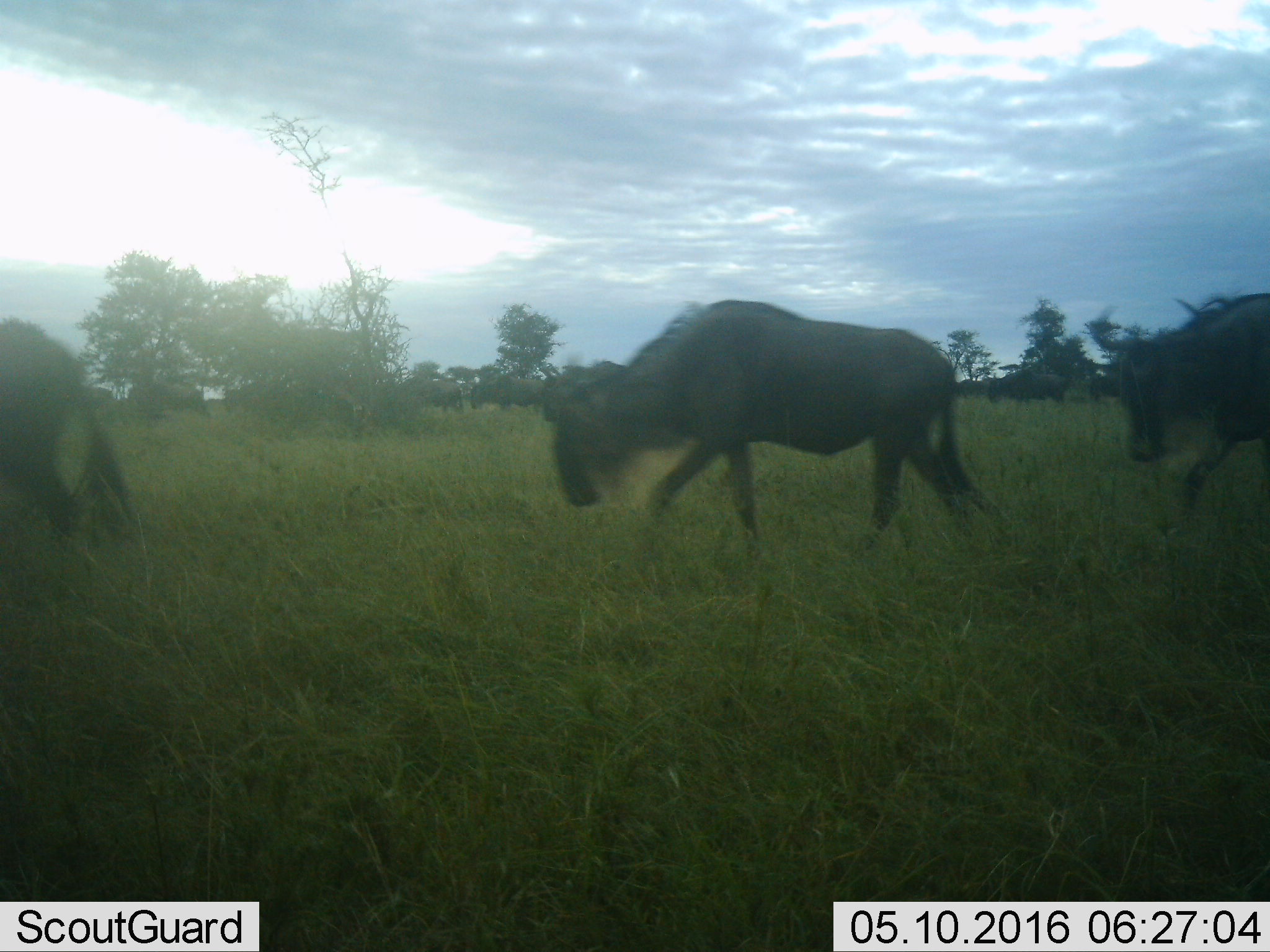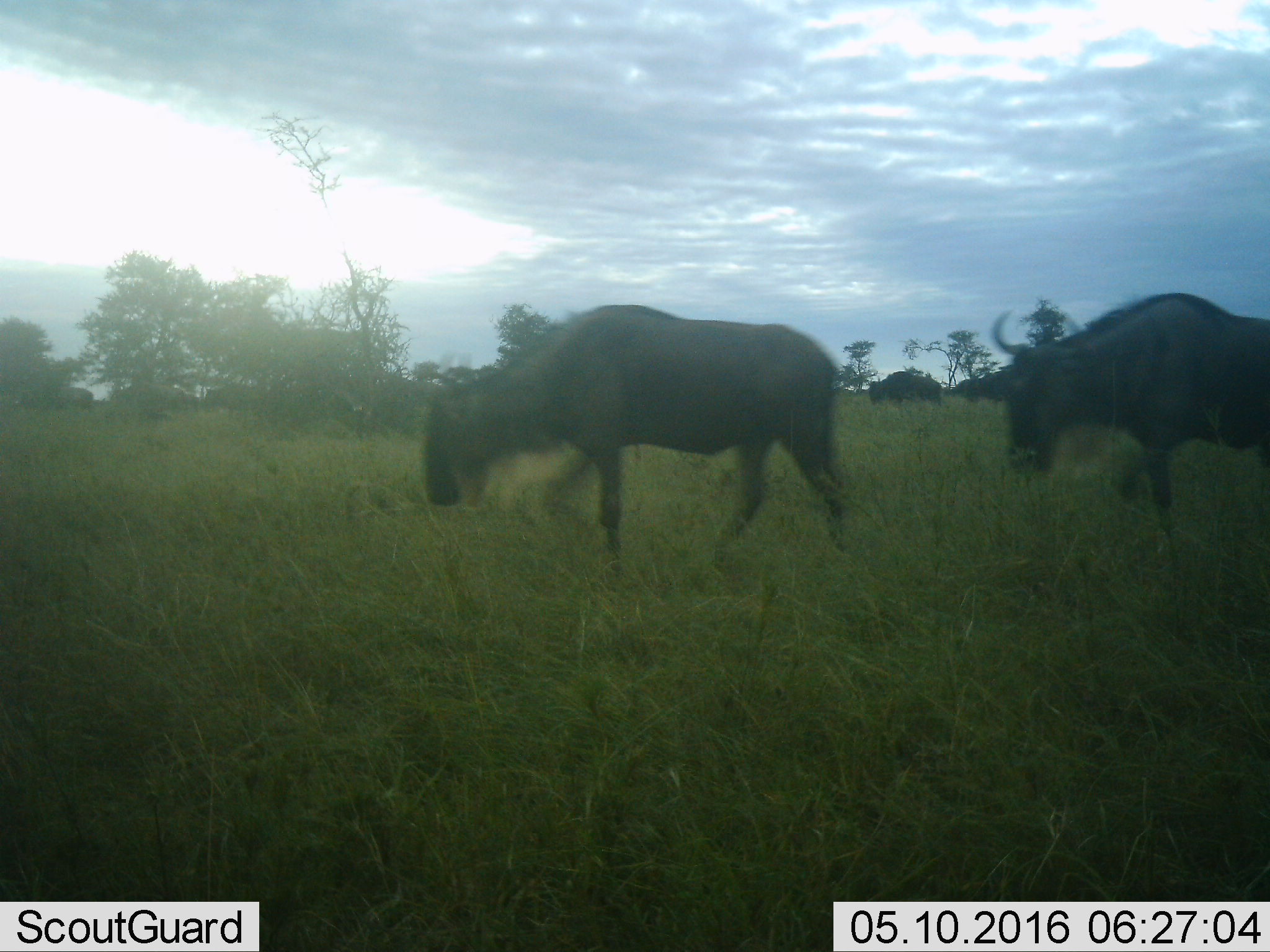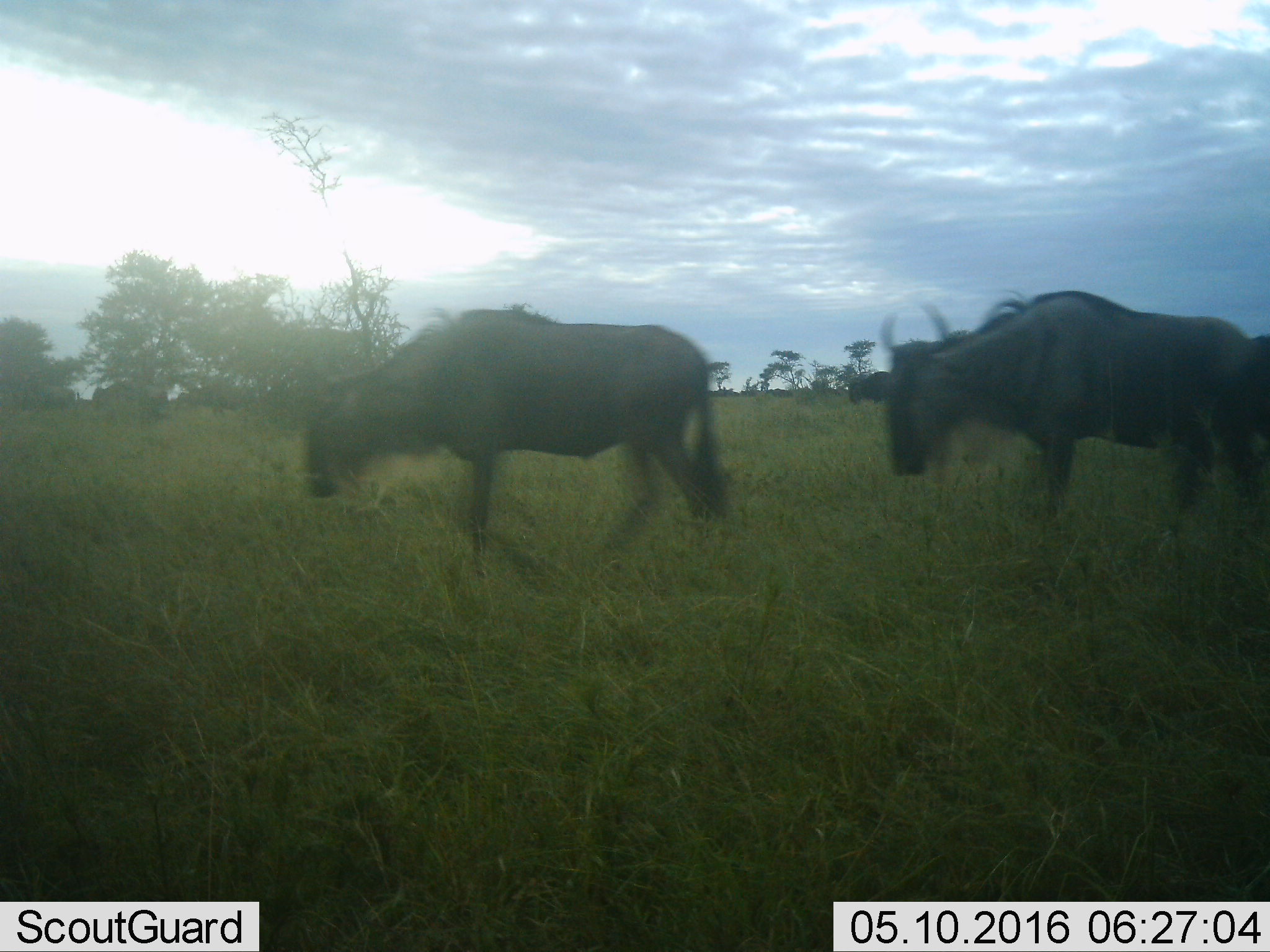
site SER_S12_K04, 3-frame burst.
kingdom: Animalia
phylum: Chordata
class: Mammalia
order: Artiodactyla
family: Bovidae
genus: Connochaetes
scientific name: Connochaetes taurinus taurinus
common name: blue wildebeest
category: wildebeestblue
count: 11-50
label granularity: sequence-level